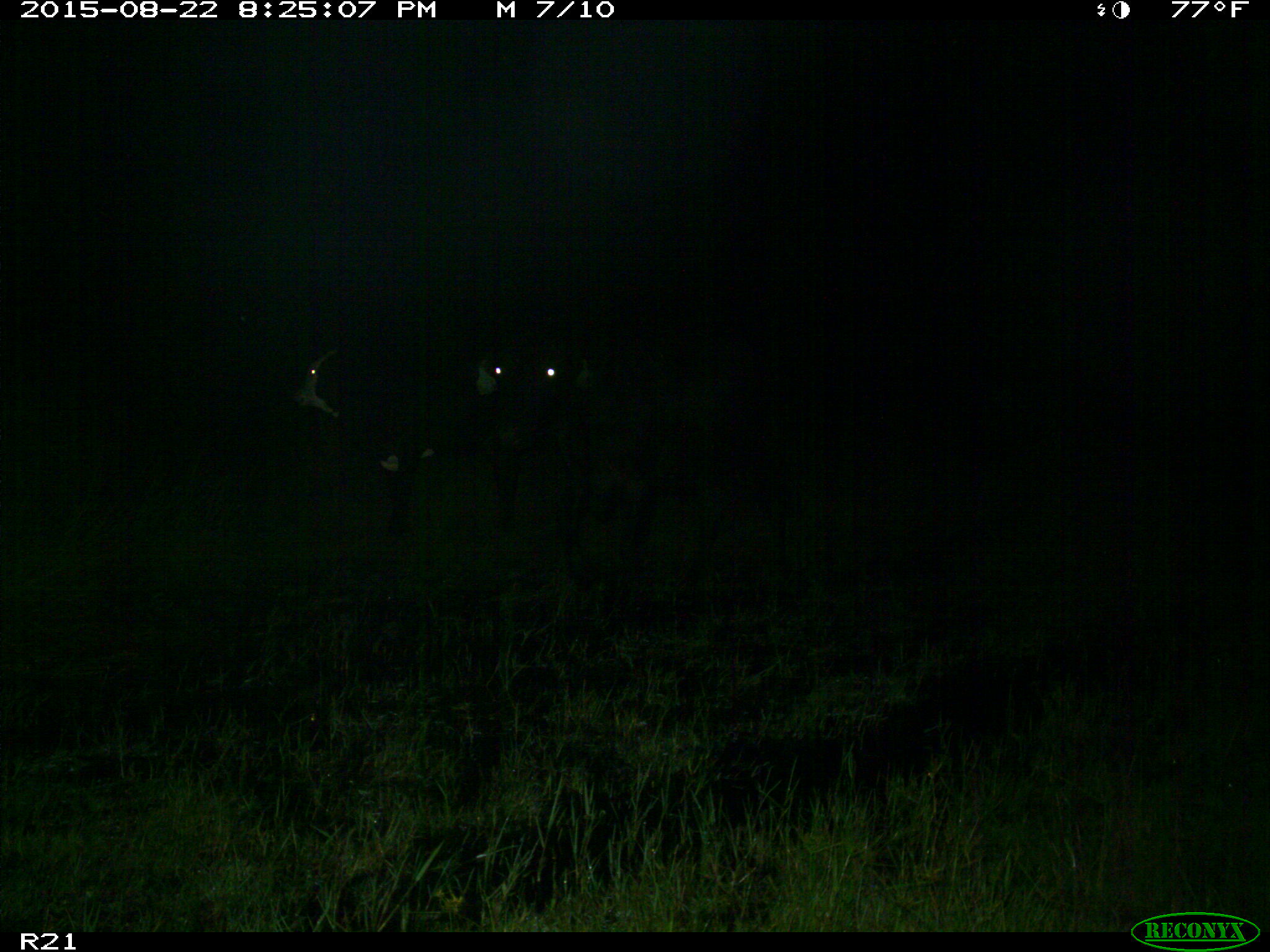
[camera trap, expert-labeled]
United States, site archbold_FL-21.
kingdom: Animalia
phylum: Chordata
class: Mammalia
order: Artiodactyla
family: Bovidae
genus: Bos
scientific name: Bos taurus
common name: domestic cow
Bos taurus (domestic cow).